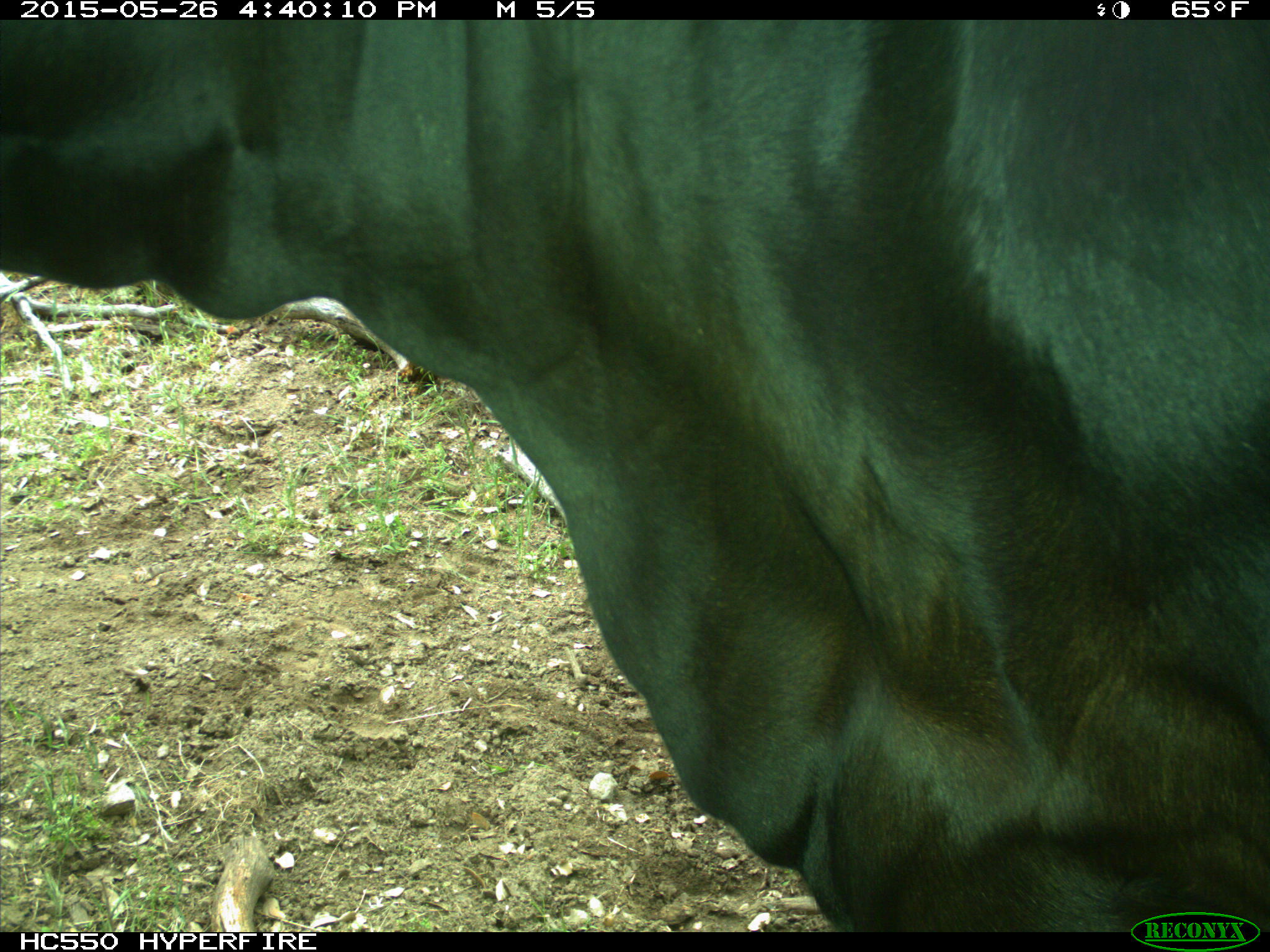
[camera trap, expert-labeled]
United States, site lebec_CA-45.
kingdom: Animalia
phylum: Chordata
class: Mammalia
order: Artiodactyla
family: Bovidae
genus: Bos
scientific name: Bos taurus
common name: domestic cow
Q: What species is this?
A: Bos taurus (domestic cow).